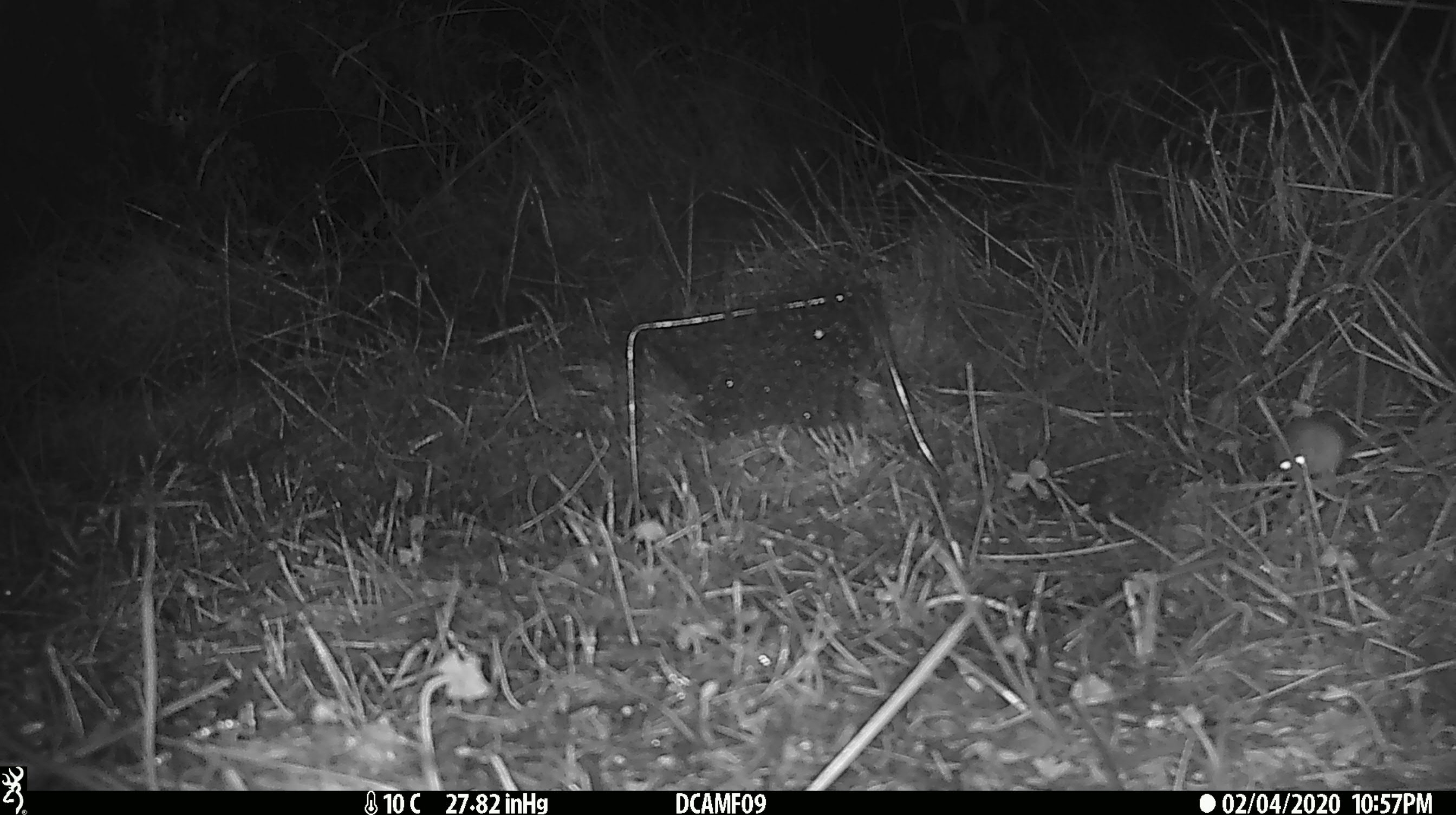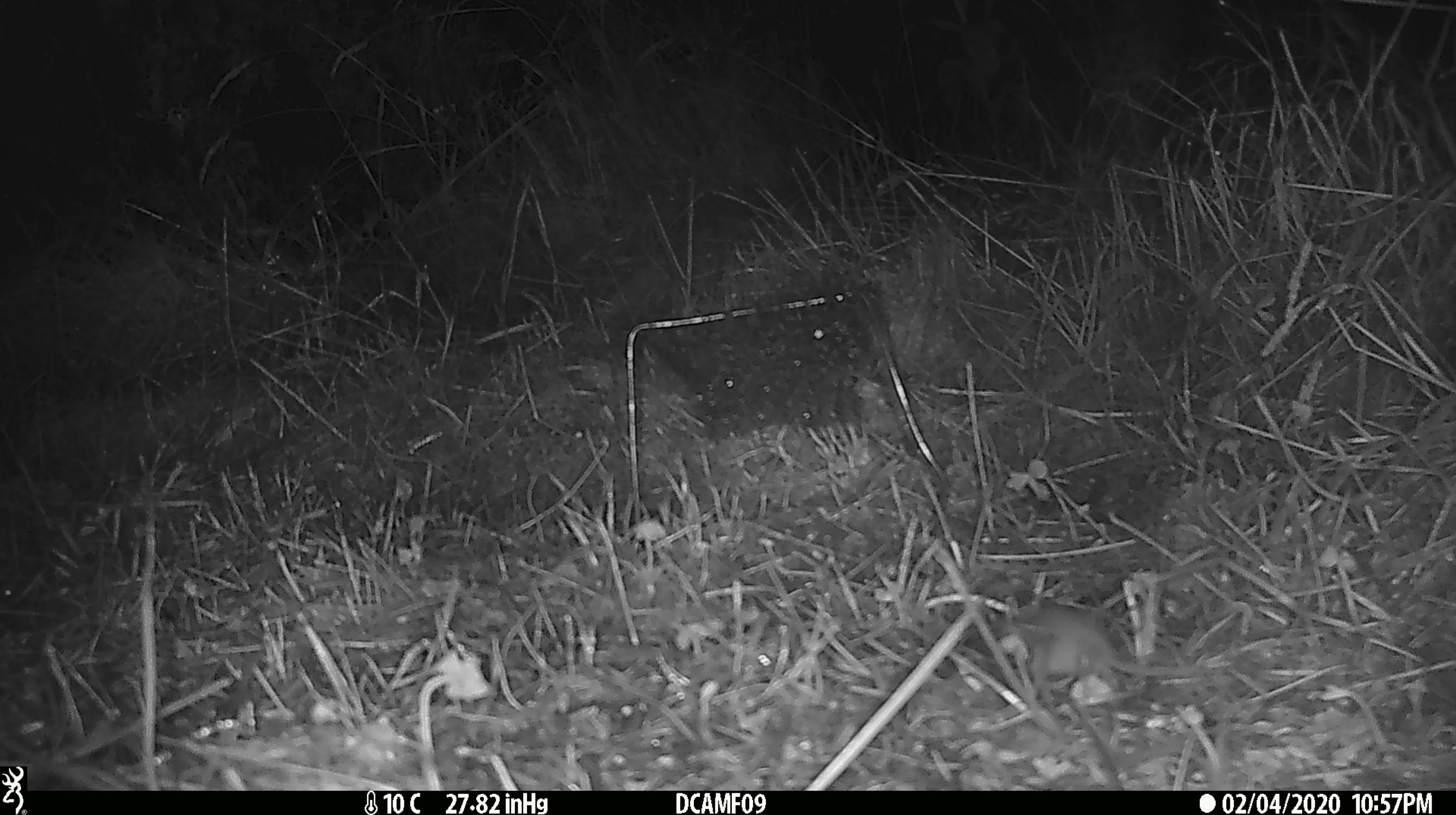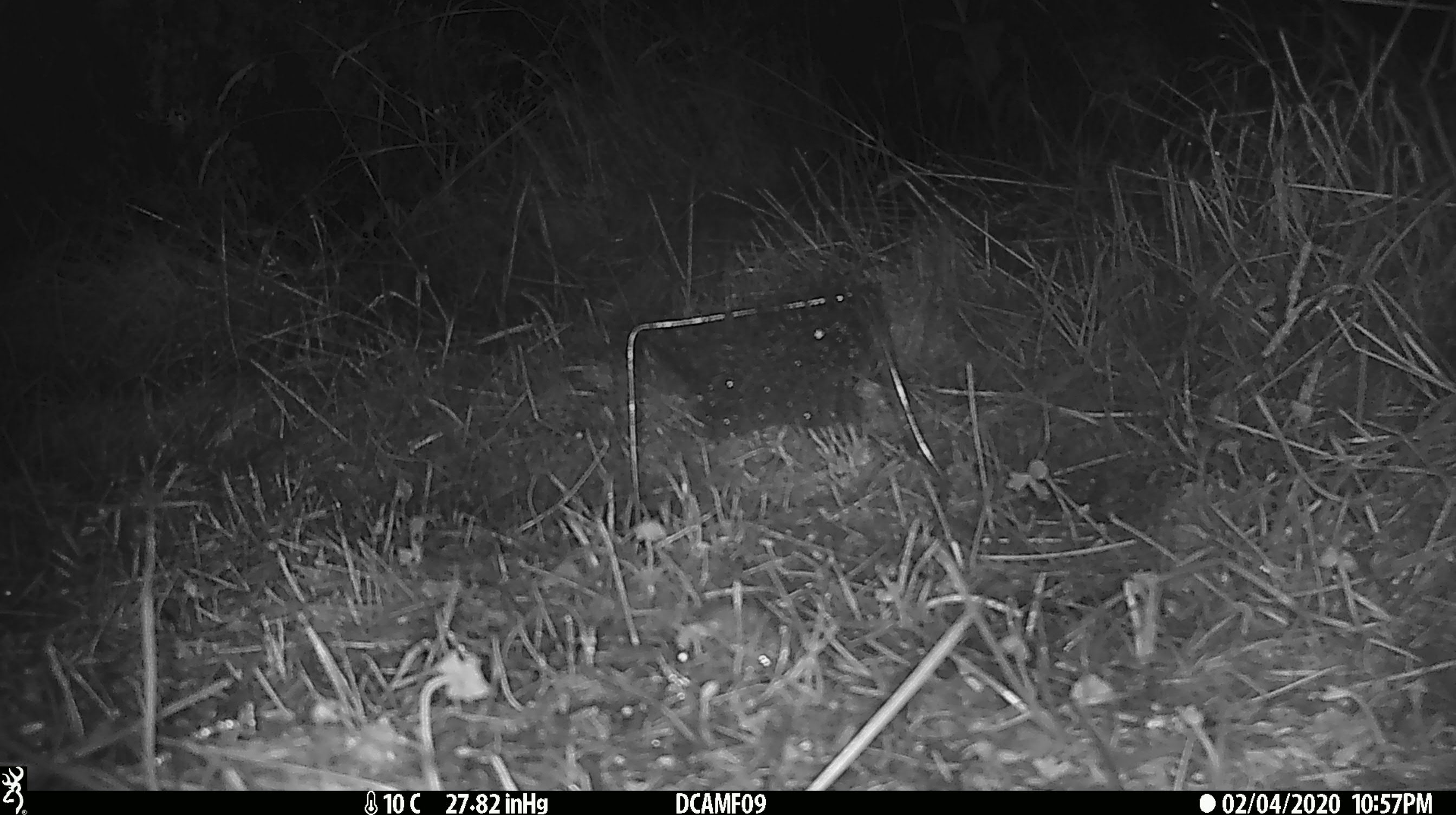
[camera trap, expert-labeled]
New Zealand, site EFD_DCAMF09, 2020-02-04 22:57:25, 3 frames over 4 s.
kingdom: Animalia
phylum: Chordata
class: Mammalia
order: Rodentia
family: Muridae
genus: Mus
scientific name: Mus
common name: mouse